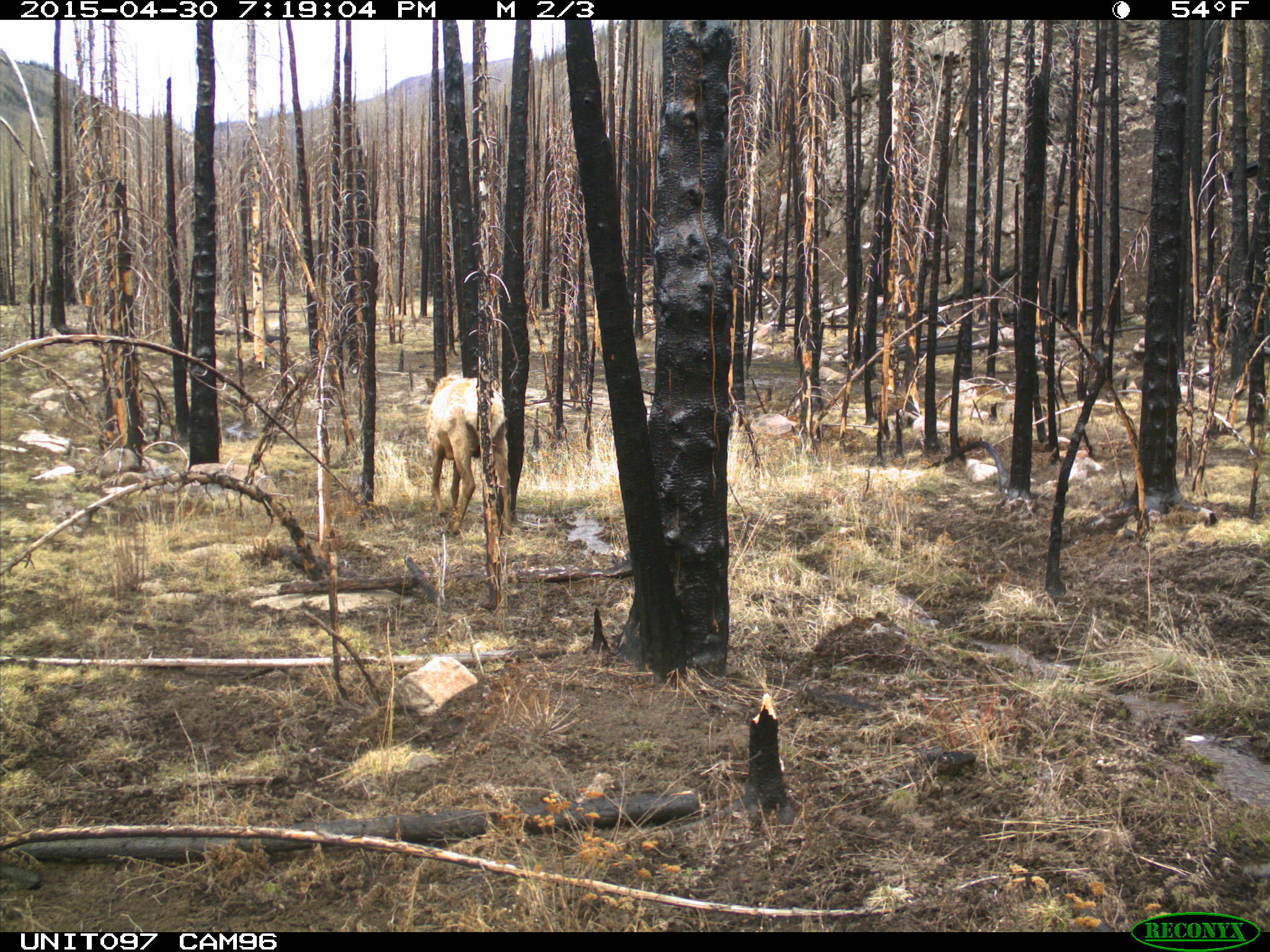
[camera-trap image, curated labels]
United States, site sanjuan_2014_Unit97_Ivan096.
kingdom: Animalia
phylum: Chordata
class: Mammalia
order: Artiodactyla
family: Cervidae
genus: Cervus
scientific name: Cervus elaphus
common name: red deer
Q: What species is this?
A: Cervus elaphus (red deer).